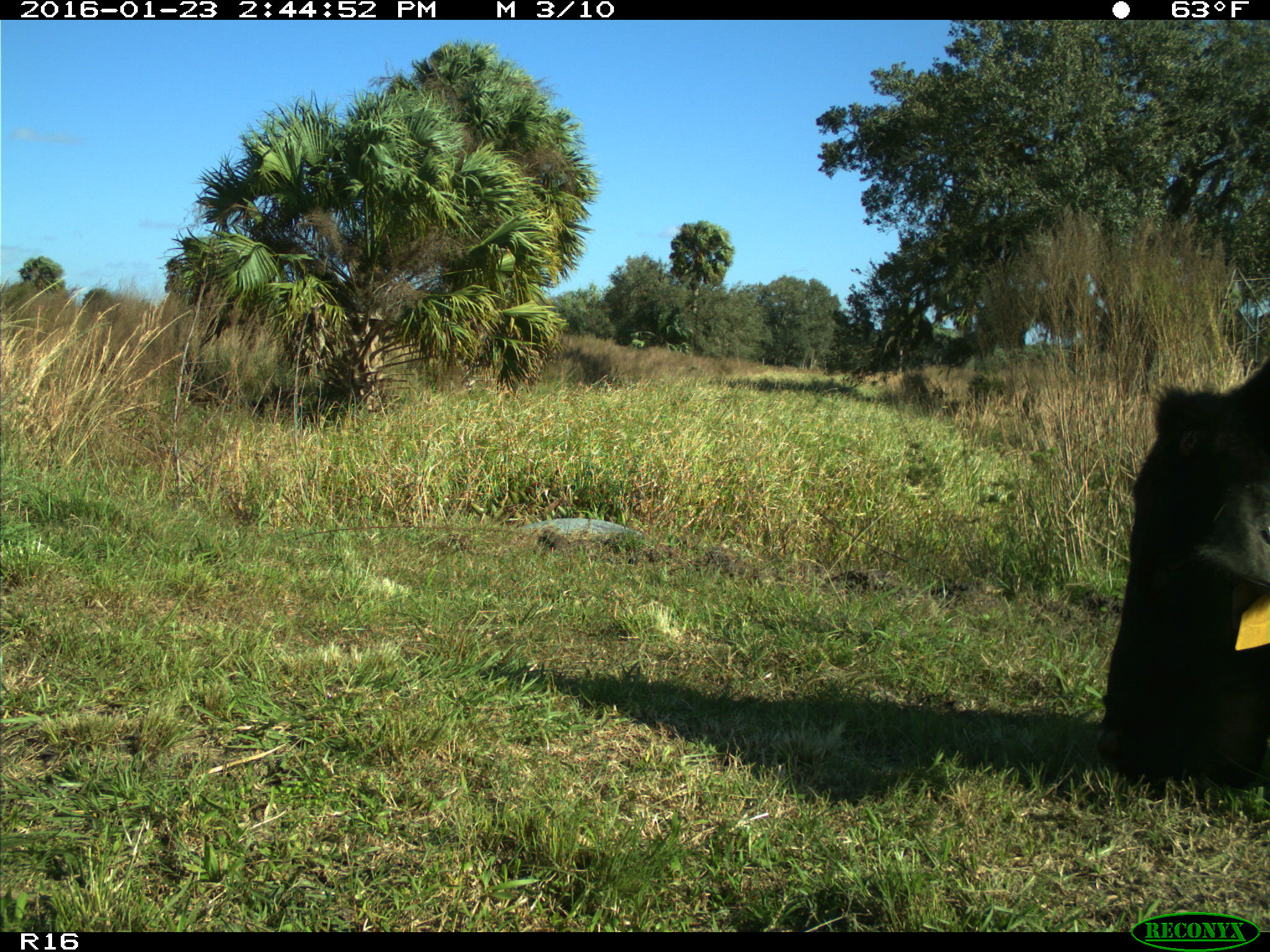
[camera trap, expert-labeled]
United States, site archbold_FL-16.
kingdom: Animalia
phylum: Chordata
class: Mammalia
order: Artiodactyla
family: Bovidae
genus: Bos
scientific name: Bos taurus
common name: domestic cow